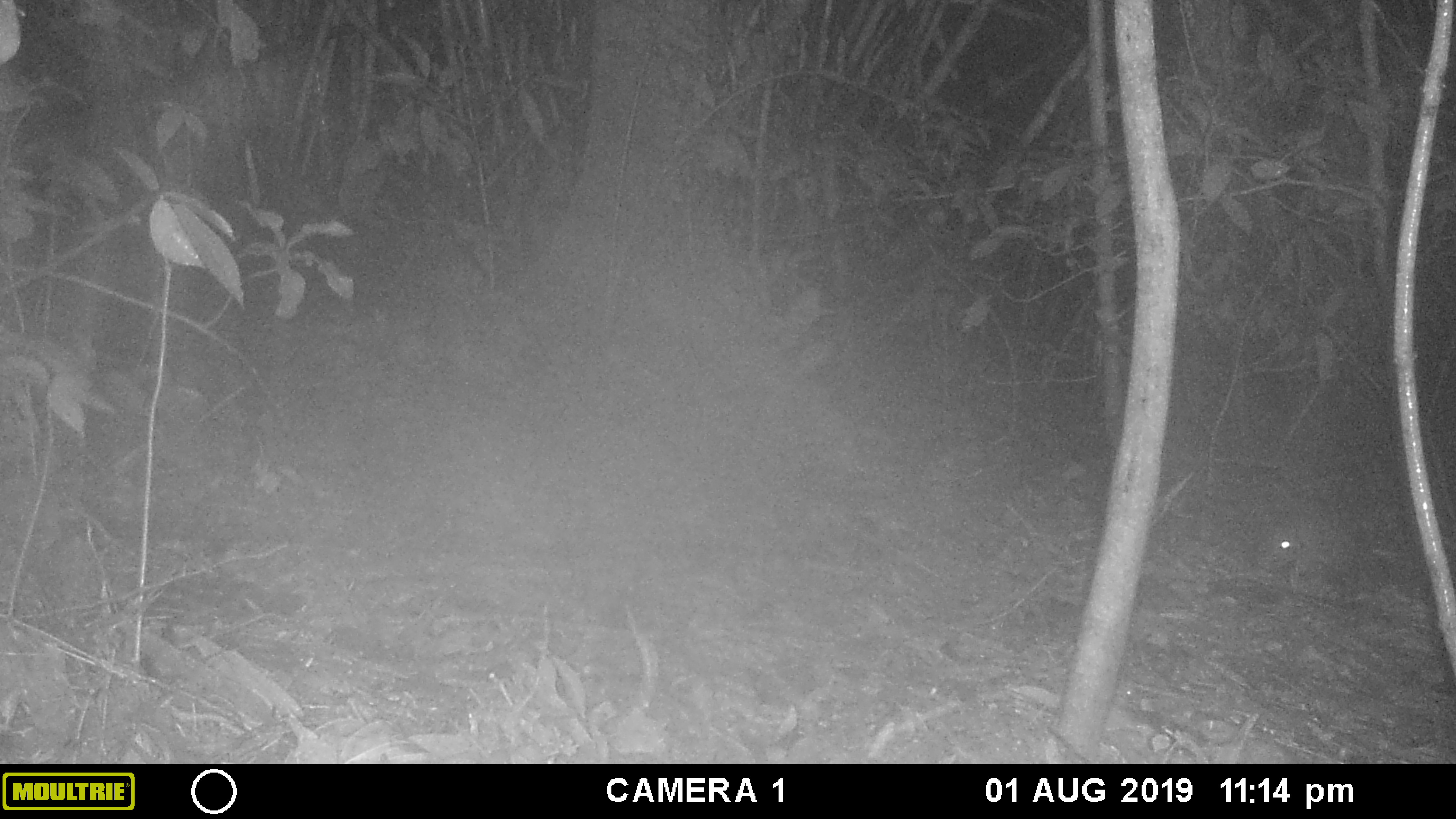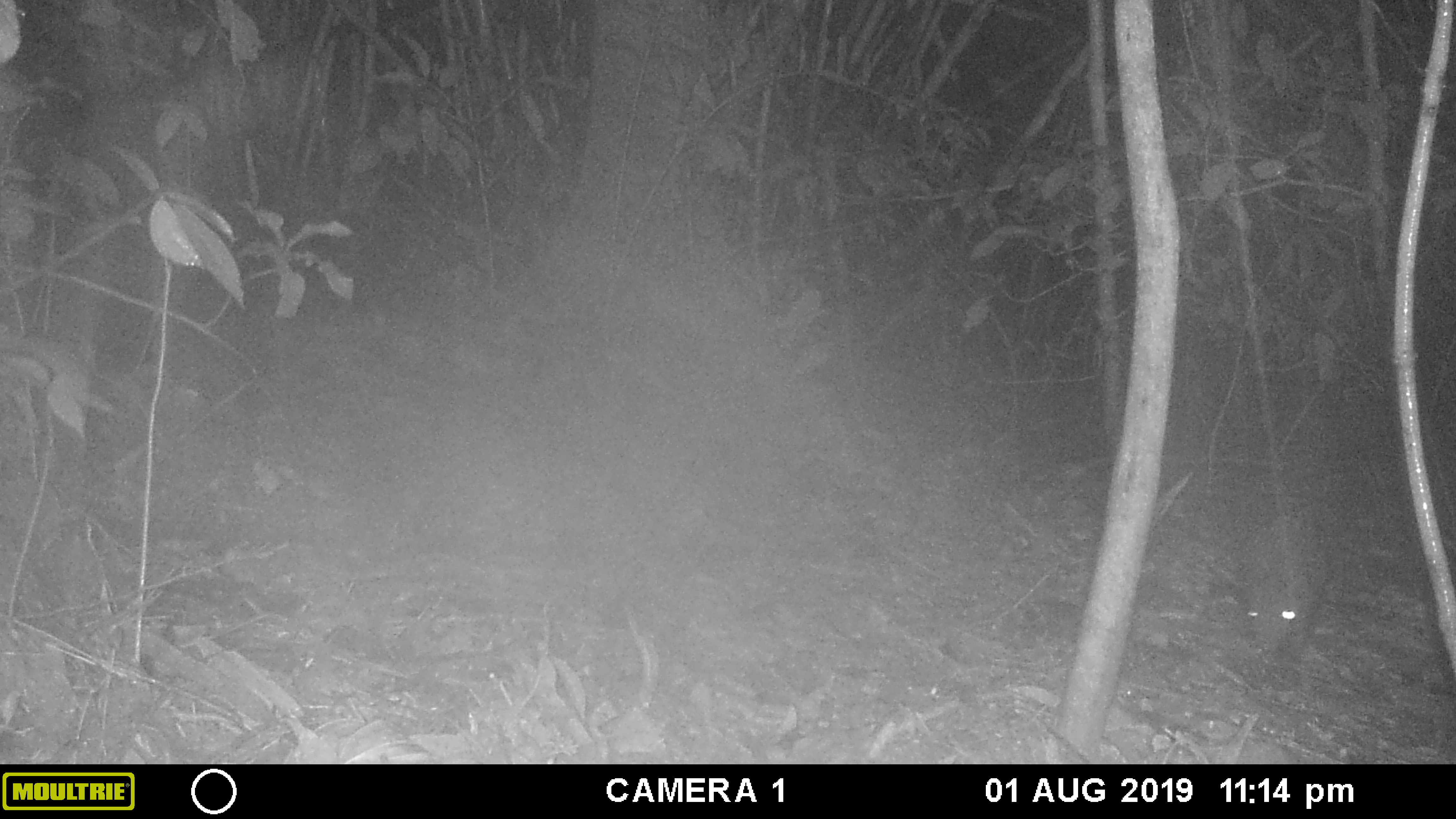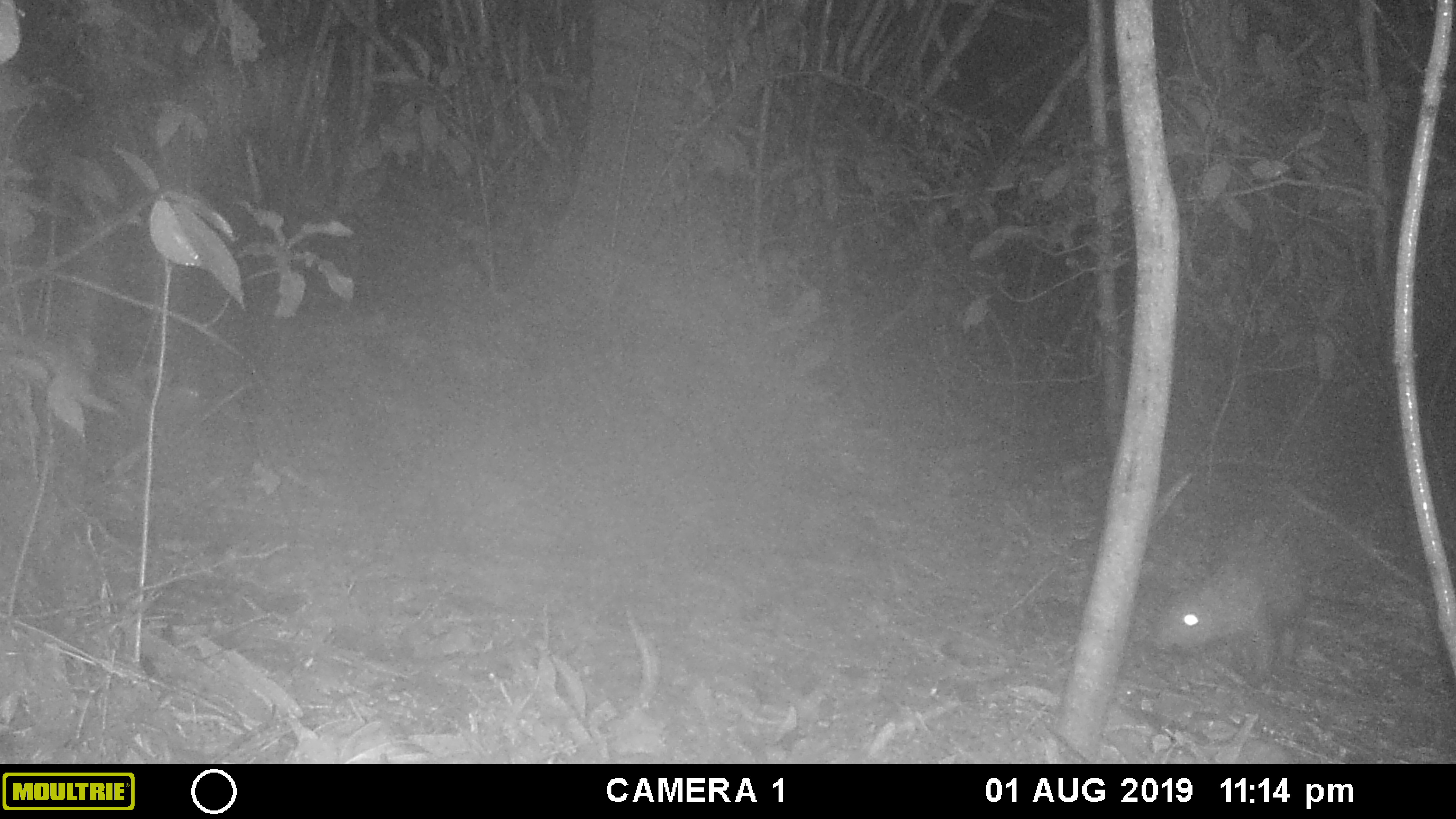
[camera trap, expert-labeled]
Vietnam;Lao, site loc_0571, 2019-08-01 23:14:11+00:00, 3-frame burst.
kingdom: Animalia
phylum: Chordata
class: Mammalia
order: Rodentia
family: Hystricidae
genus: Hystrix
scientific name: Hystrix brachyura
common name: malayan porcupine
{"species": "malayan porcupine (Hystrix brachyura)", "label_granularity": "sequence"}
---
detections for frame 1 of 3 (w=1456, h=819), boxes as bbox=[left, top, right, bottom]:
malayan porcupine: bbox=[1256, 514, 1334, 565]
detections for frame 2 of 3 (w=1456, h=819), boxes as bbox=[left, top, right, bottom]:
malayan porcupine: bbox=[1245, 511, 1322, 655]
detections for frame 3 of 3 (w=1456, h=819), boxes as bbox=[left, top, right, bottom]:
malayan porcupine: bbox=[1154, 535, 1307, 684]